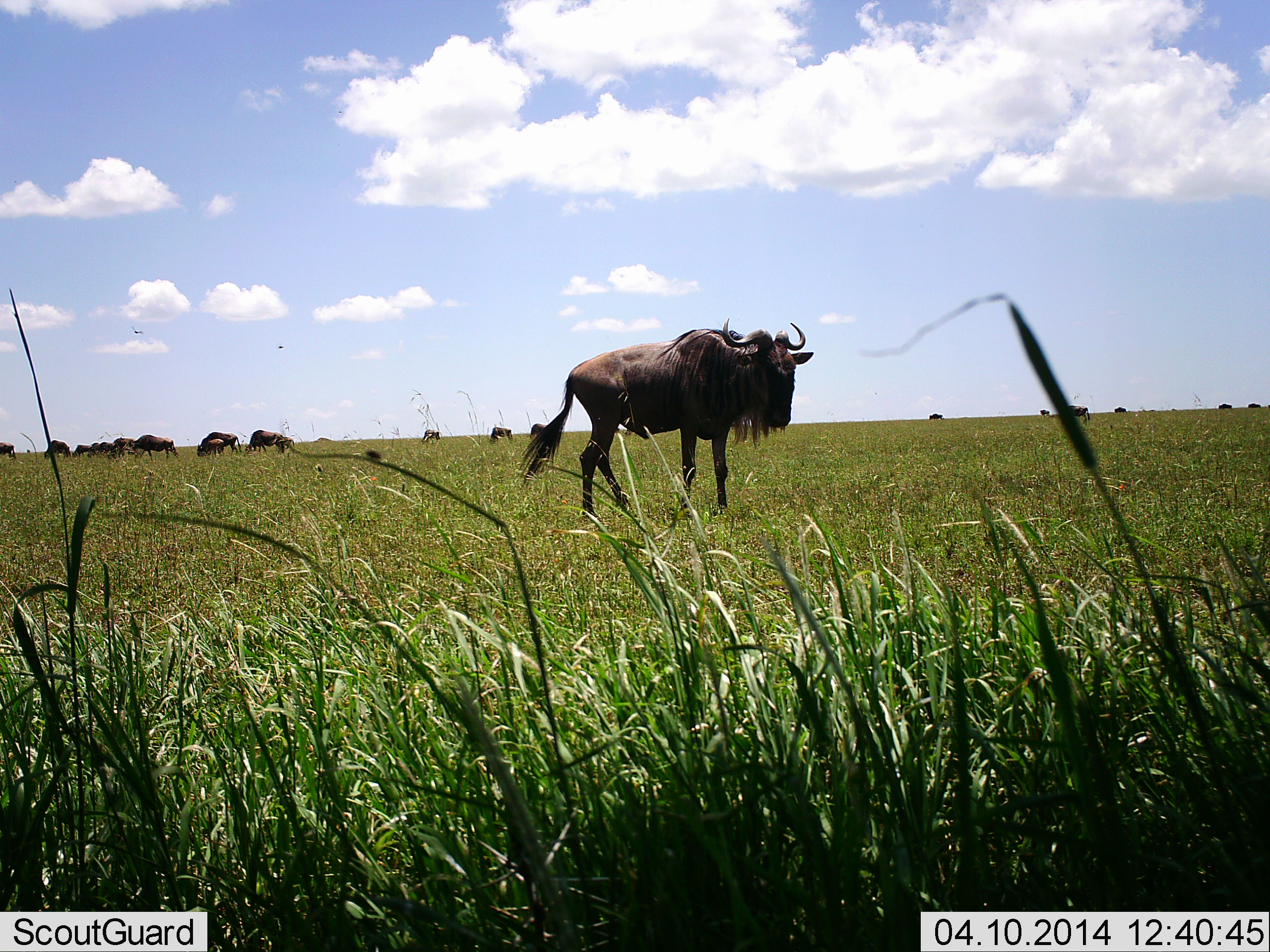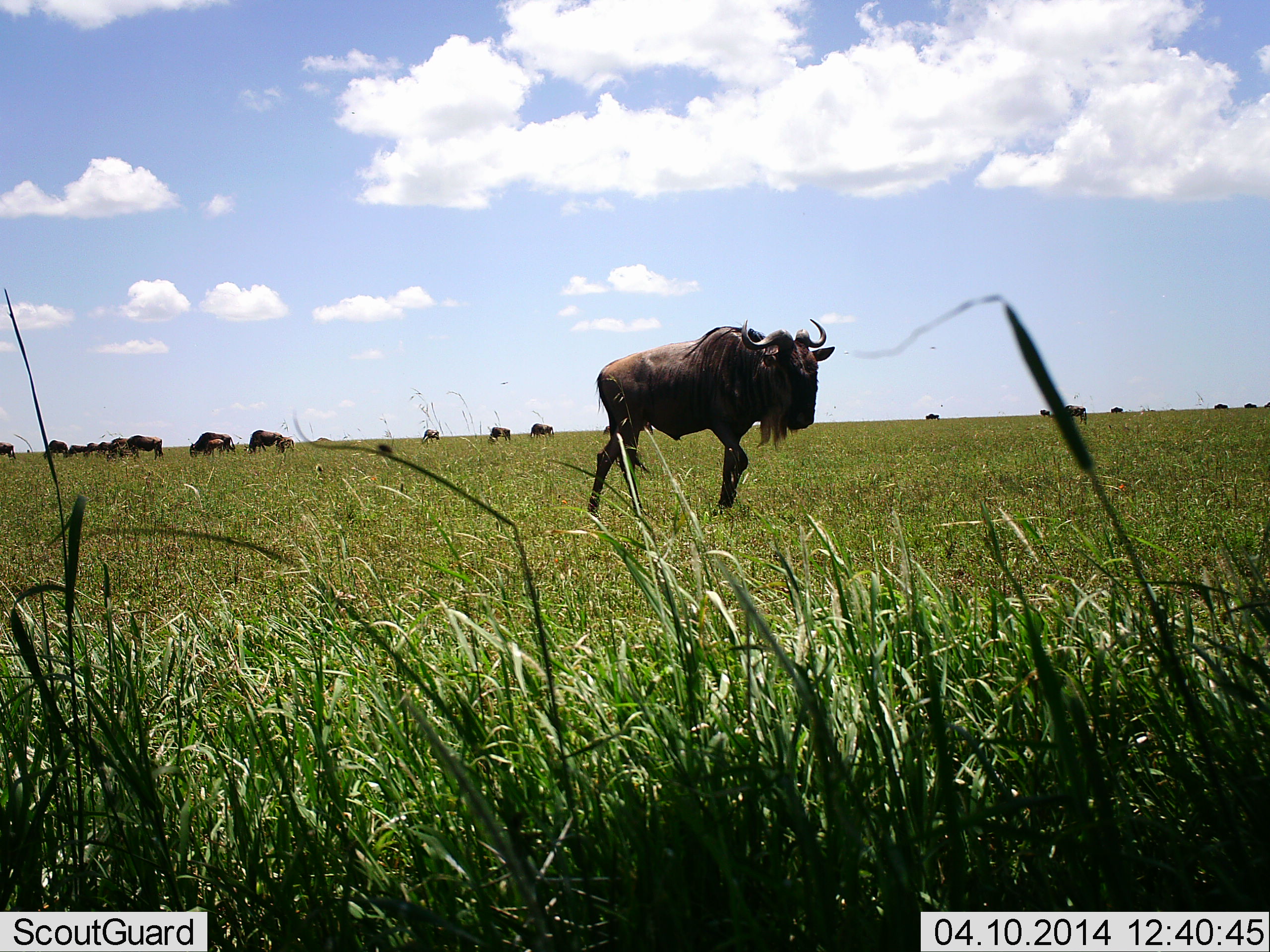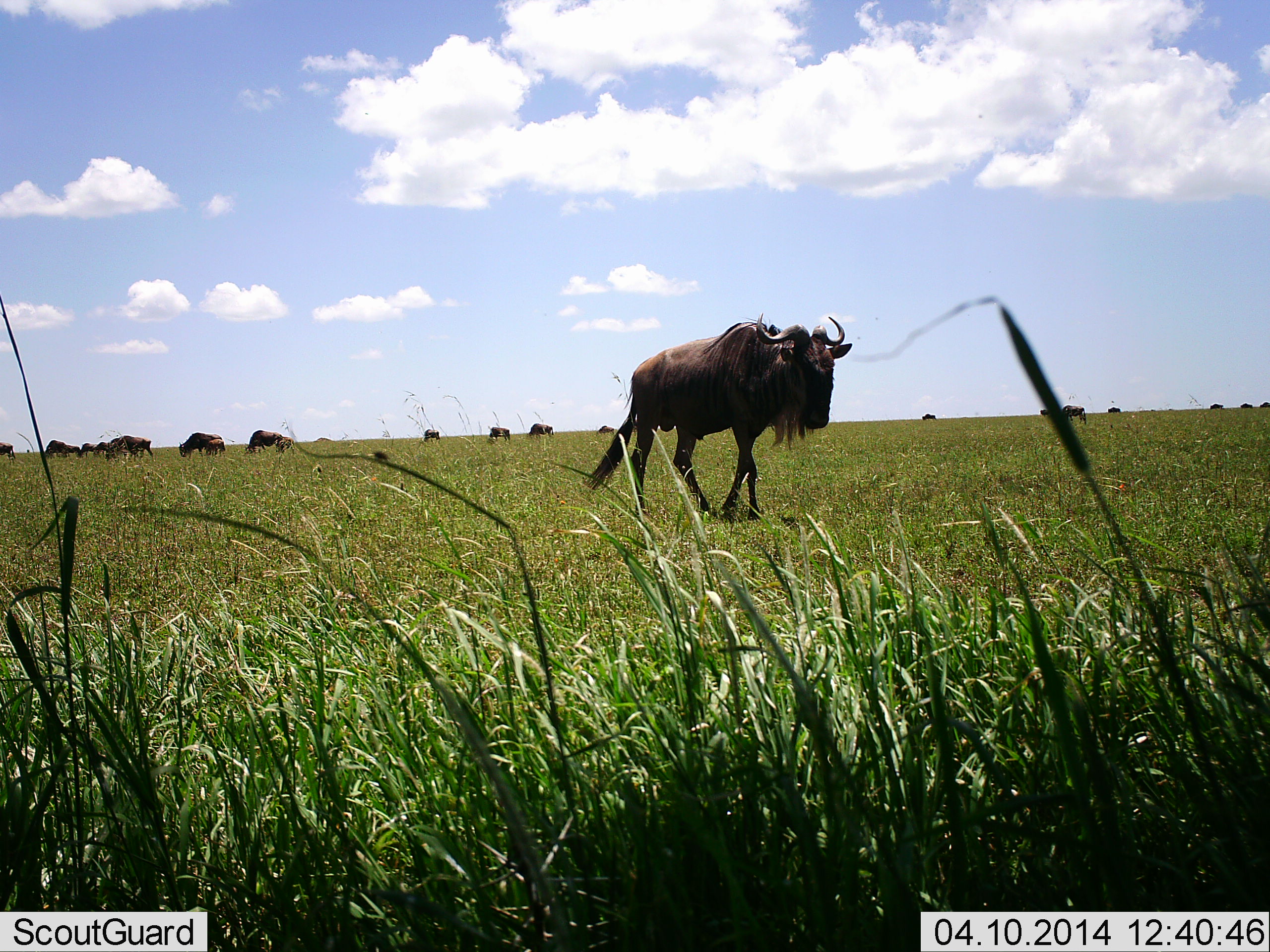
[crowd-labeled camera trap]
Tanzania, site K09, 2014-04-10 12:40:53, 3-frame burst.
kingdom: Animalia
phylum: Chordata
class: Mammalia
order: Artiodactyla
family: Bovidae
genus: Connochaetes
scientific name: Connochaetes taurinus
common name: blue wildebeest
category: wildebeest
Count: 11-50.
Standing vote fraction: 30%.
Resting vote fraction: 0%.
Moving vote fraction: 80%.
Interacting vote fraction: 0%.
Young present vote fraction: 0%.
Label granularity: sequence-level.